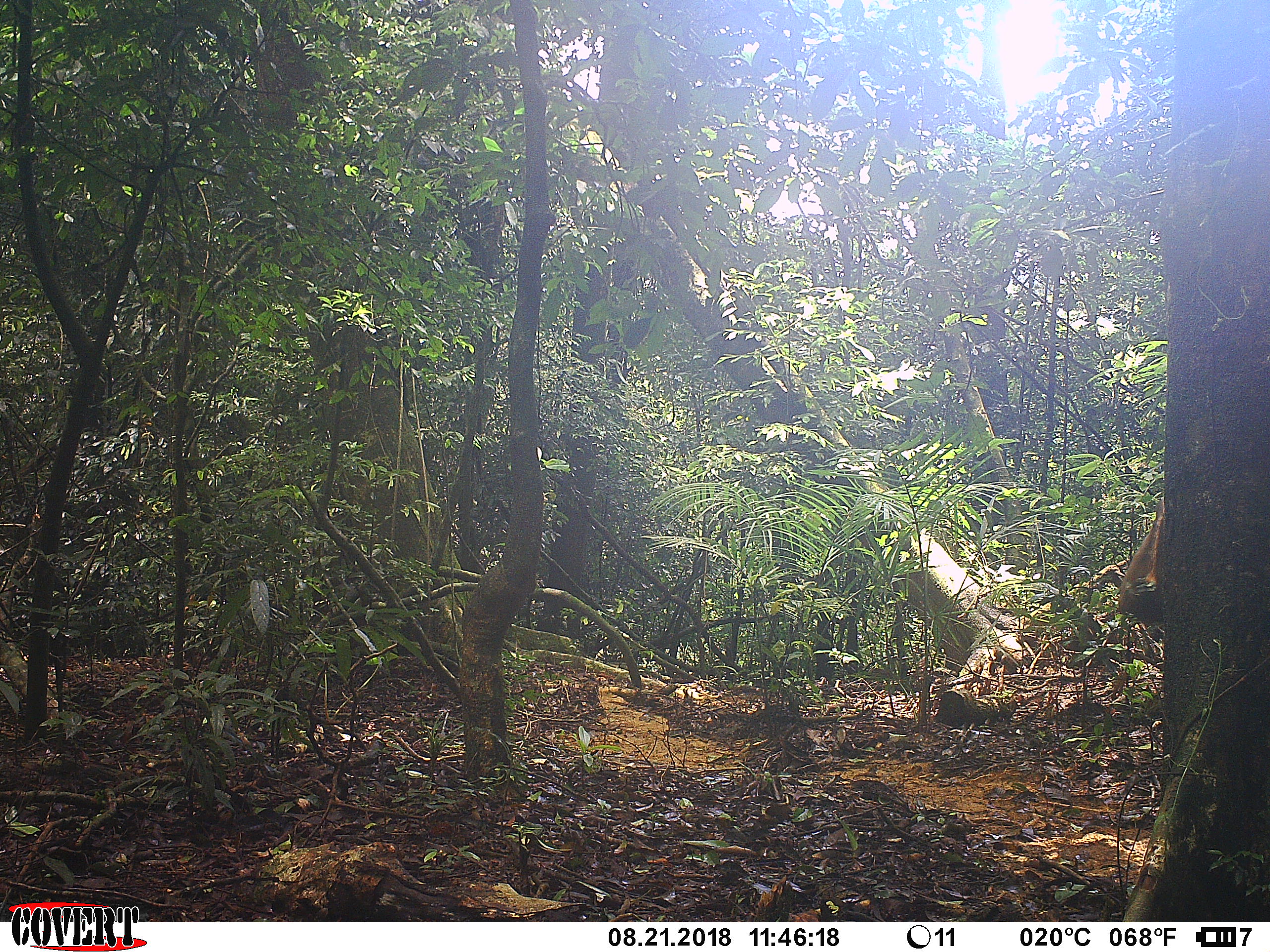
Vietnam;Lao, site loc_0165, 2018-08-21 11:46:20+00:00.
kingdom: Animalia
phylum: Chordata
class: Mammalia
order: Primates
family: Cercopithecidae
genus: Macaca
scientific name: Macaca arctoides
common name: stump-tailed macaque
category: stump tailed macaque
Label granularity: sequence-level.